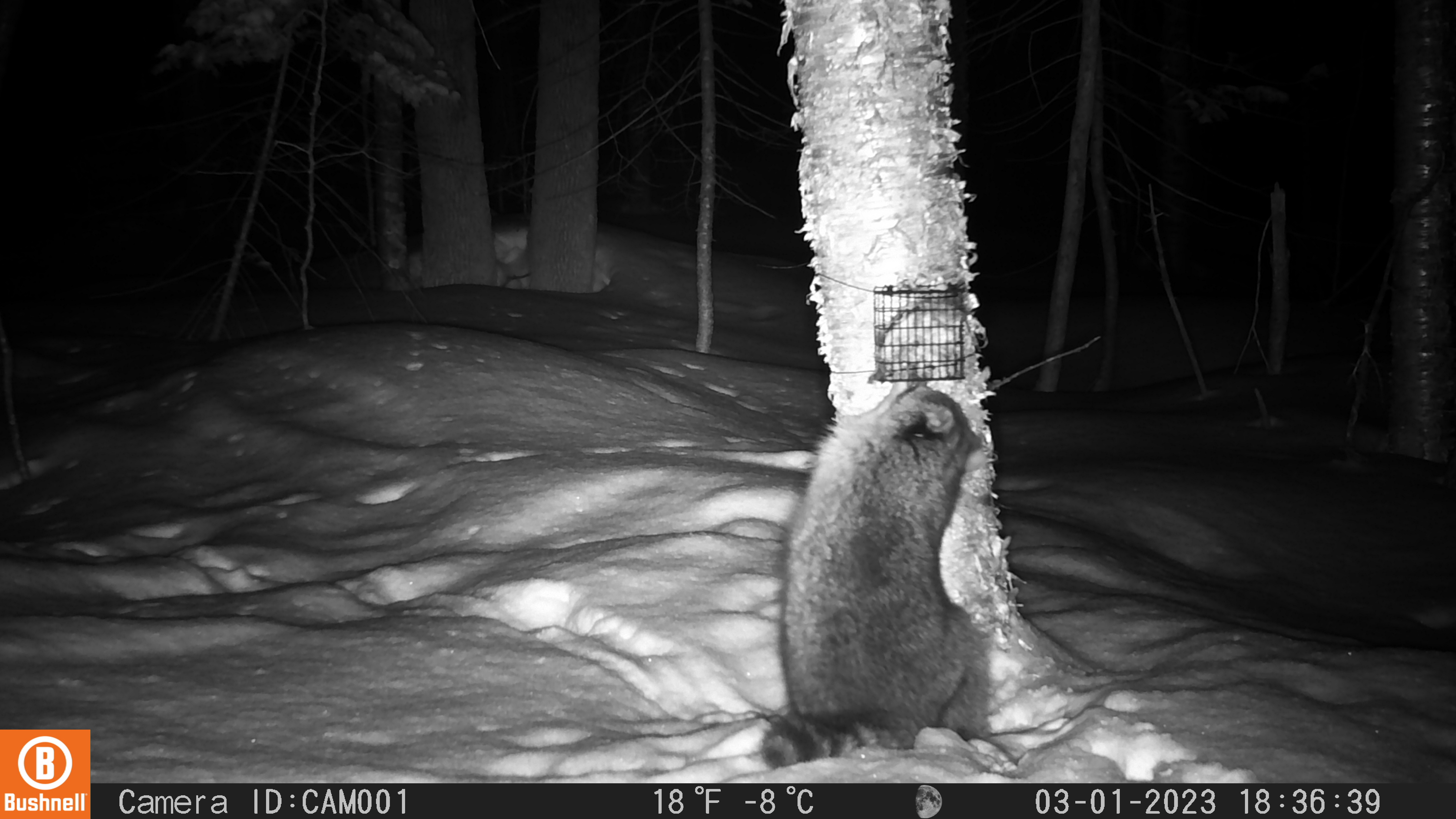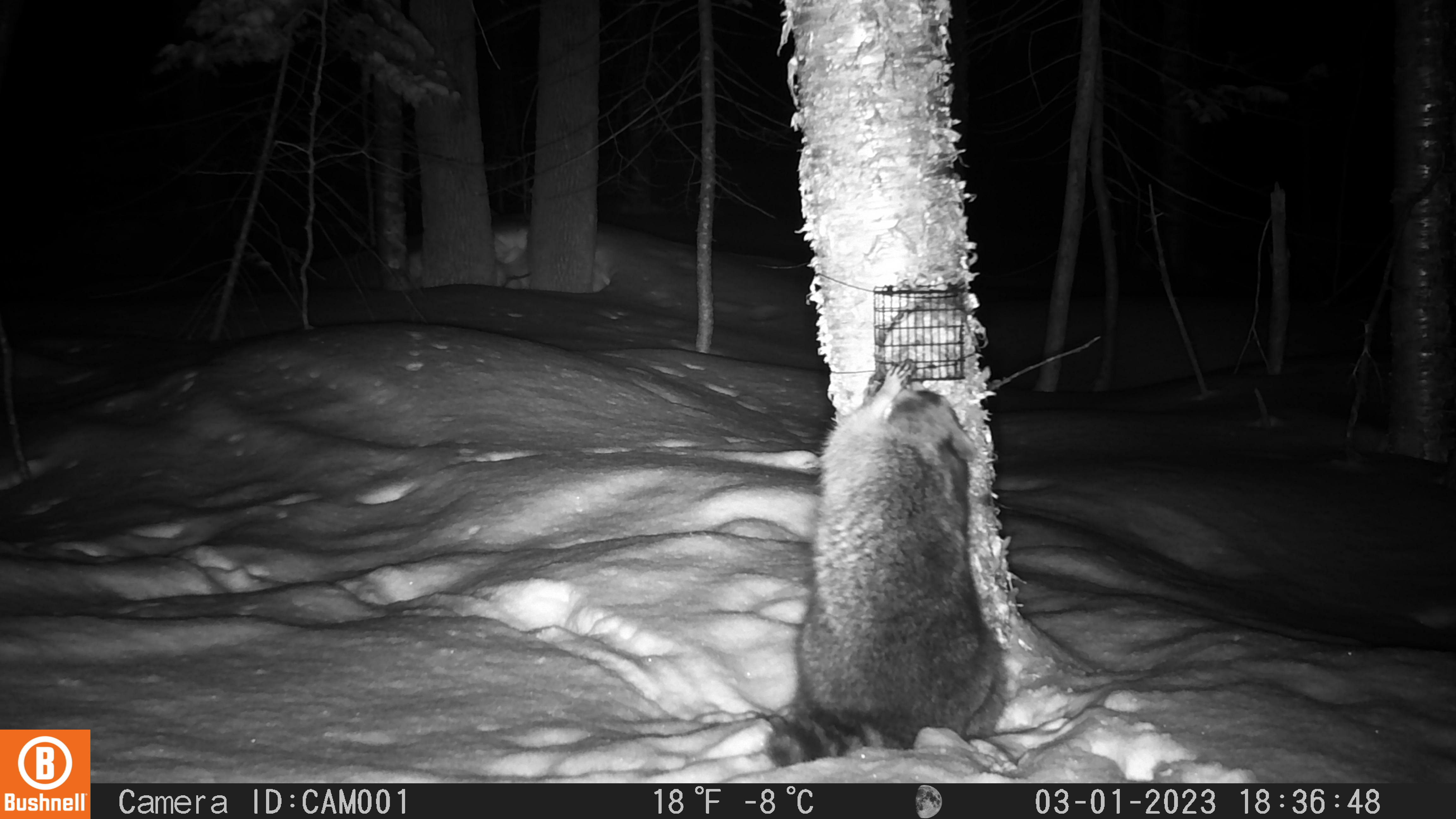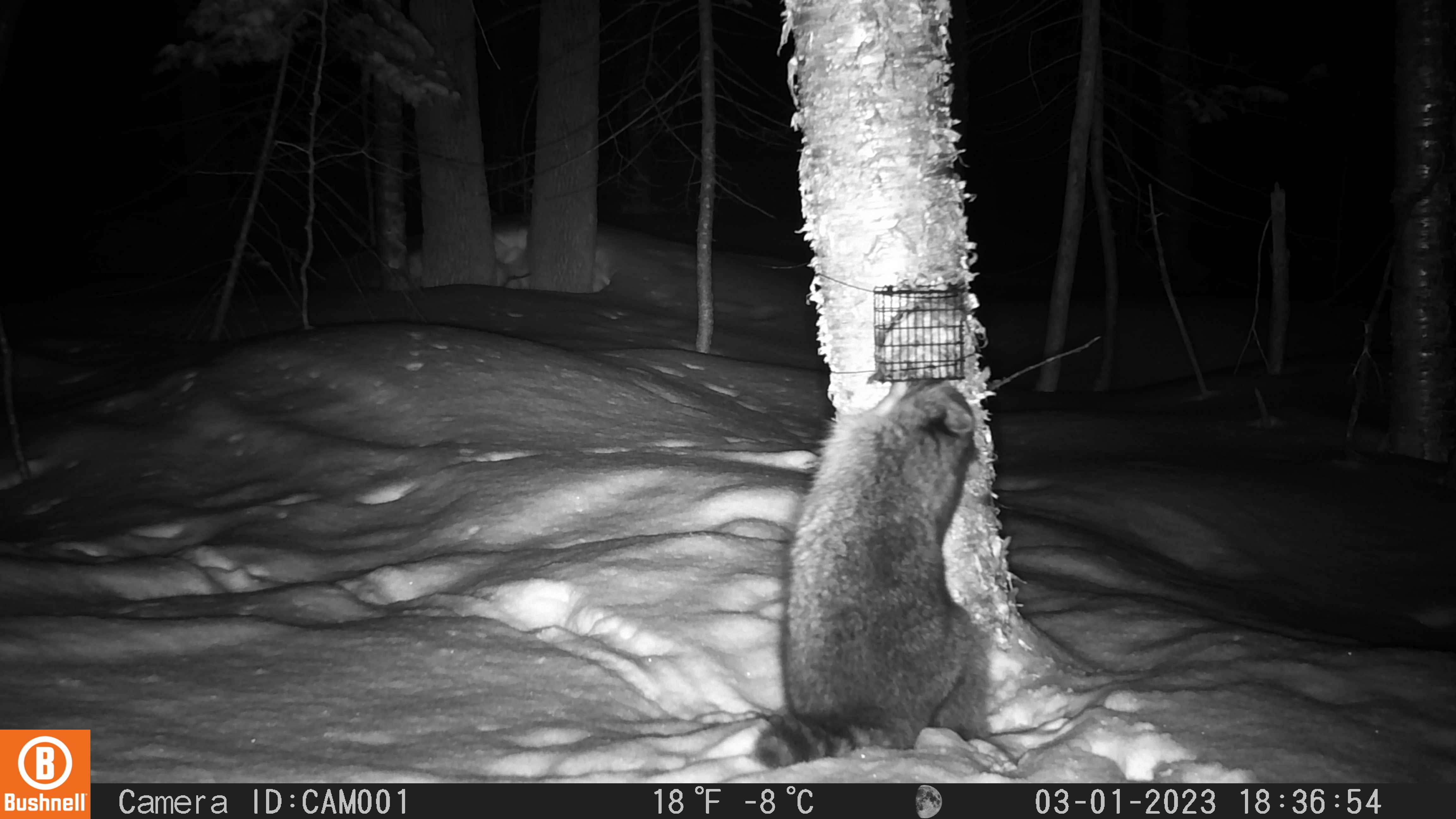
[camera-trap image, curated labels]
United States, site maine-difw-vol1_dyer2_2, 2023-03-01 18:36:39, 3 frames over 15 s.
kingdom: Animalia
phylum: Chordata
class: Mammalia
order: Carnivora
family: Procyonidae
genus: Procyon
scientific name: Procyon lotor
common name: raccoon